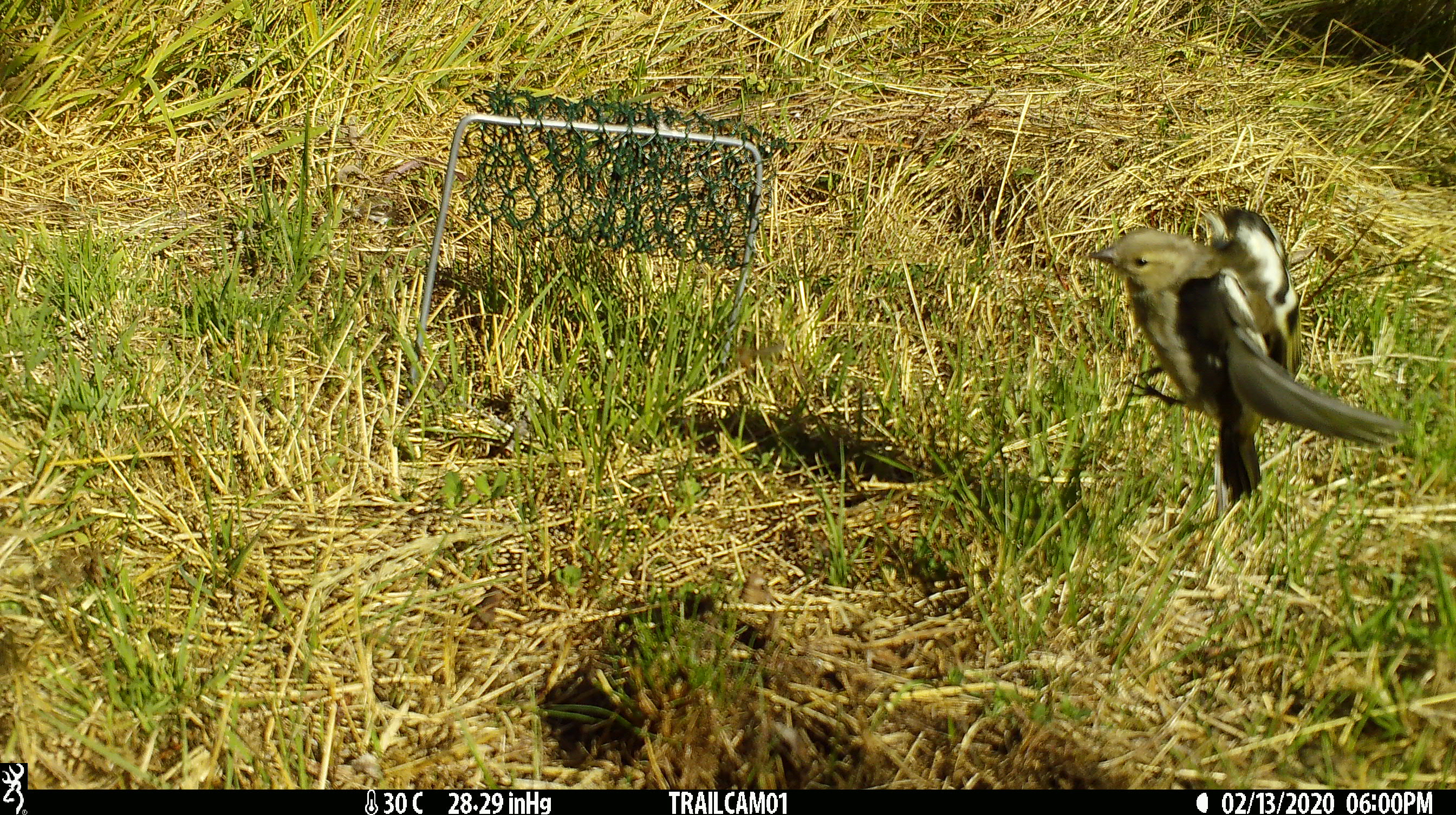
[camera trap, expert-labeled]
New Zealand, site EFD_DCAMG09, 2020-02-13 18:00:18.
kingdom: Animalia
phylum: Chordata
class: Aves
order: Passeriformes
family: Fringillidae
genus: Fringilla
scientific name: Fringilla coelebs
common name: common chaffinch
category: chaffinch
Chaffinch (common chaffinch) (Fringilla coelebs).